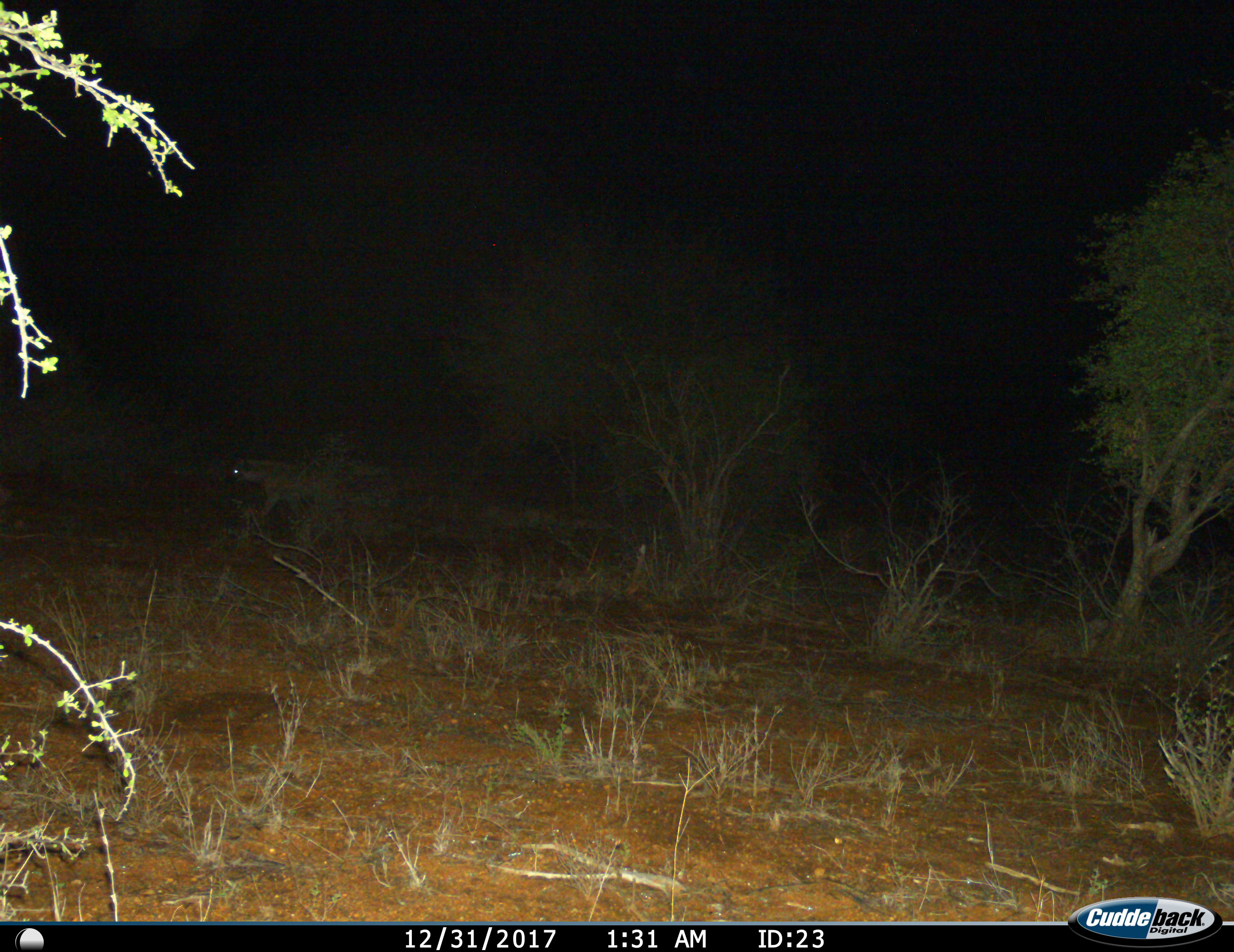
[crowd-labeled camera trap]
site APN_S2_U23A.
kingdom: Animalia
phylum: Chordata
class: Mammalia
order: Carnivora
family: Hyaenidae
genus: Crocuta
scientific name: Crocuta crocuta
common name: spotted hyena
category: hyenaspotted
Hyenaspotted (spotted hyena) (Crocuta crocuta), count 1. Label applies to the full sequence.